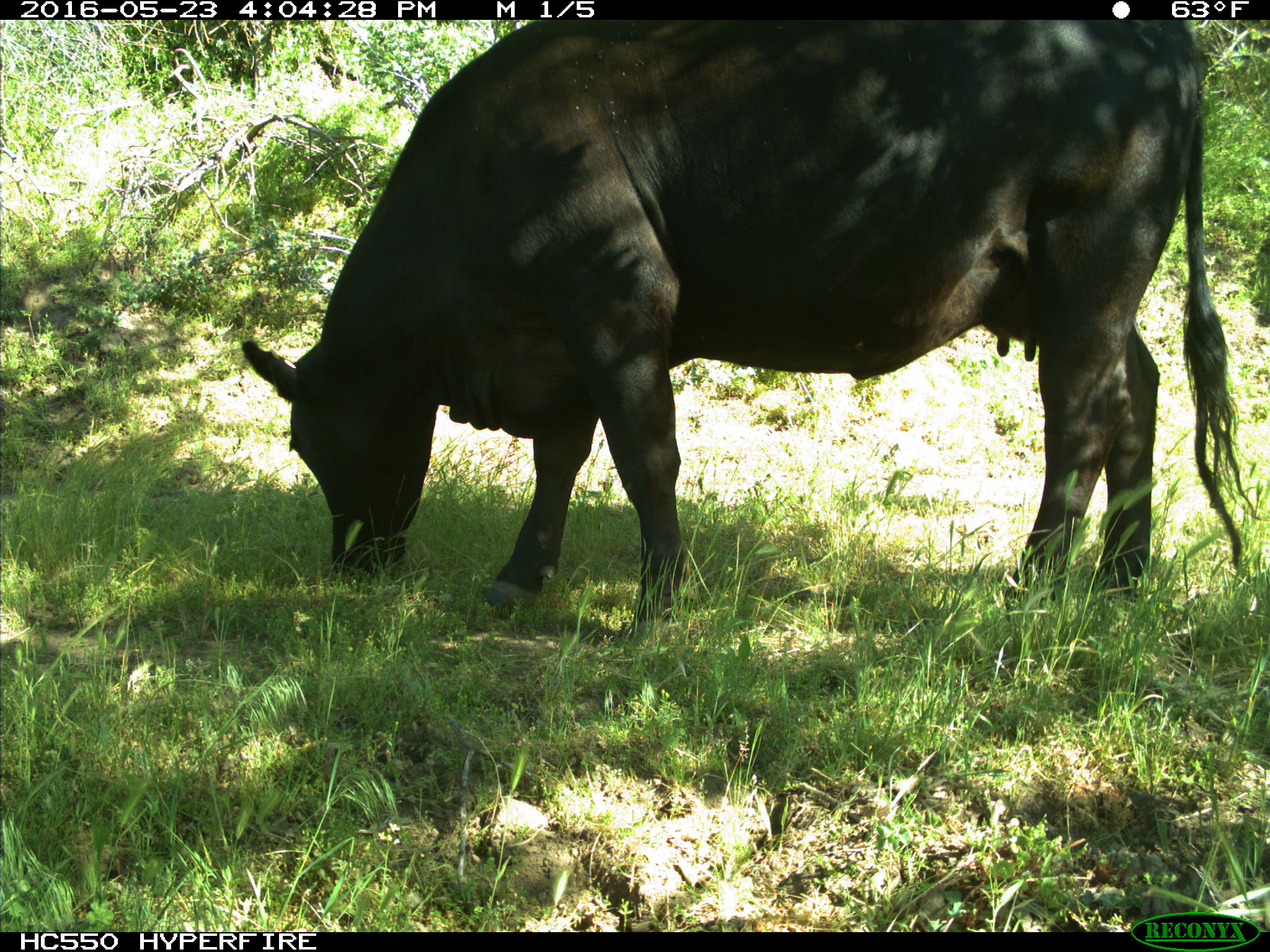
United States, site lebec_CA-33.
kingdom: Animalia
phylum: Chordata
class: Mammalia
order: Artiodactyla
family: Bovidae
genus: Bos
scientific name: Bos taurus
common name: domestic cow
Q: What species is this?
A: Bos taurus (domestic cow).